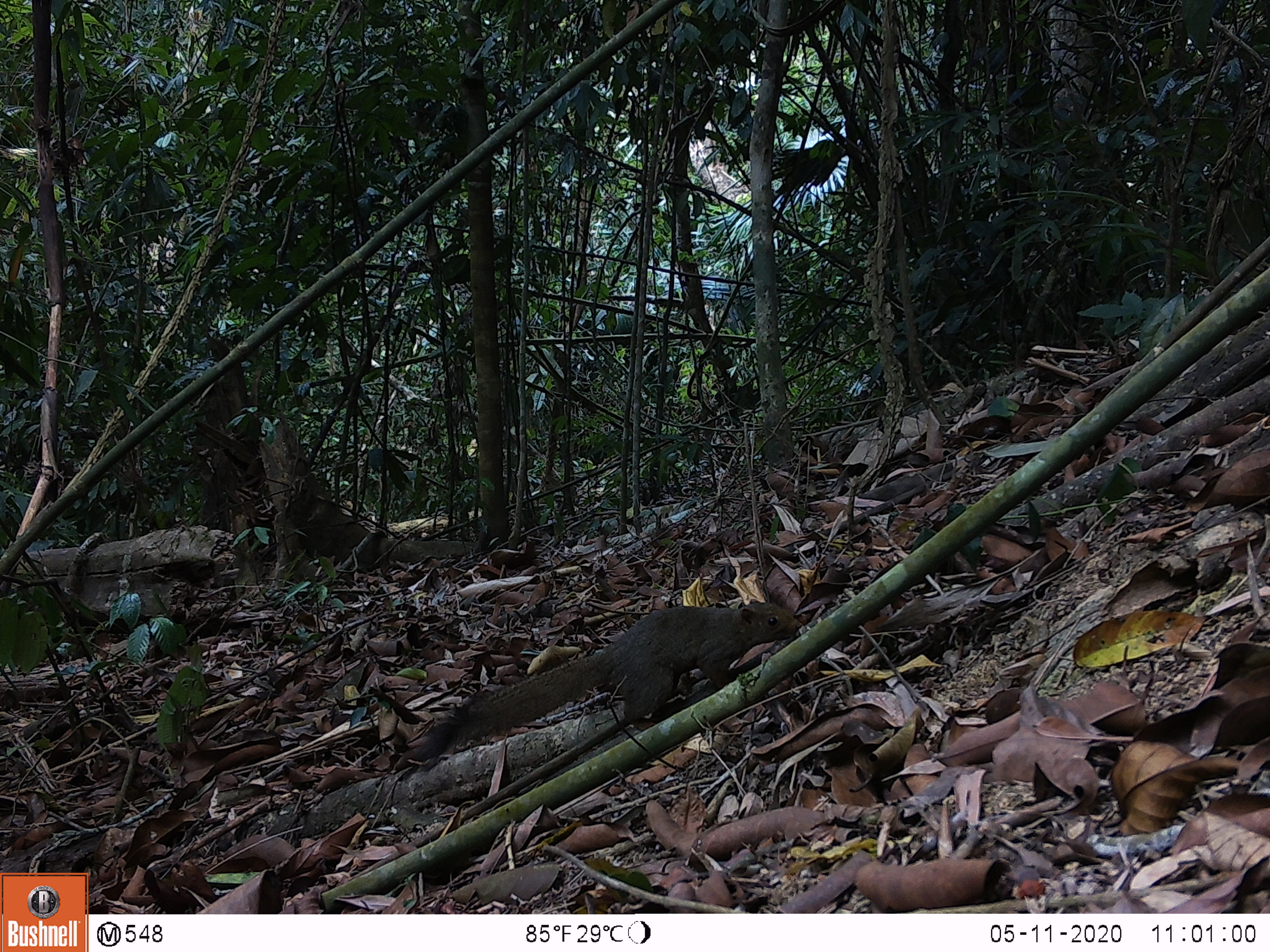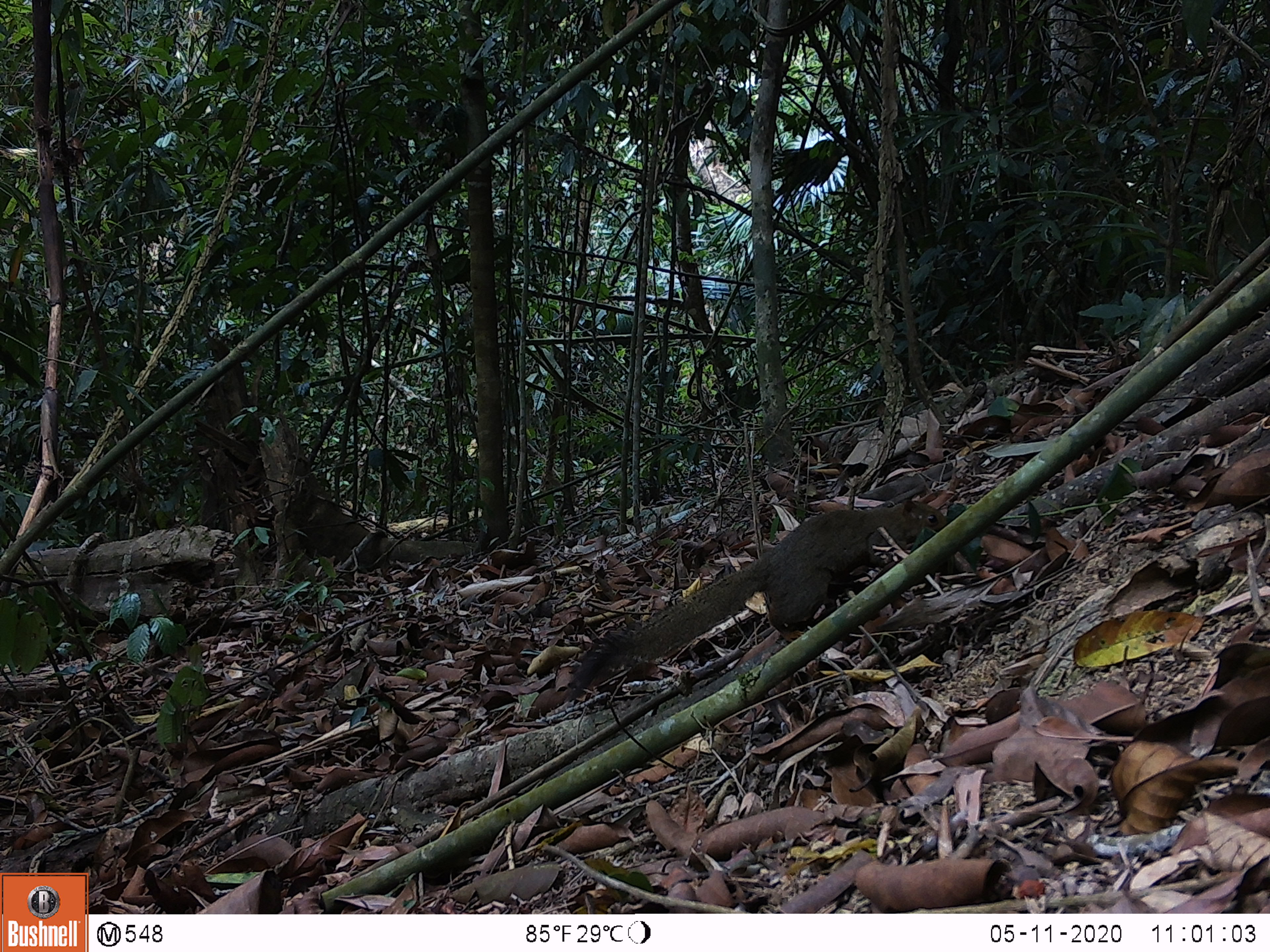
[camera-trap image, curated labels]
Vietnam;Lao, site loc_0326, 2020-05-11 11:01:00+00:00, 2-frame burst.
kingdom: Animalia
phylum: Chordata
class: Mammalia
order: Rodentia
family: Sciuridae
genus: Callosciurus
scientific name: Callosciurus erythraeus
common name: pallas's squirrel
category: pallass squirrel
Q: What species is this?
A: Pallass squirrel (pallas's squirrel) (Callosciurus erythraeus).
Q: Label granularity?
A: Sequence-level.